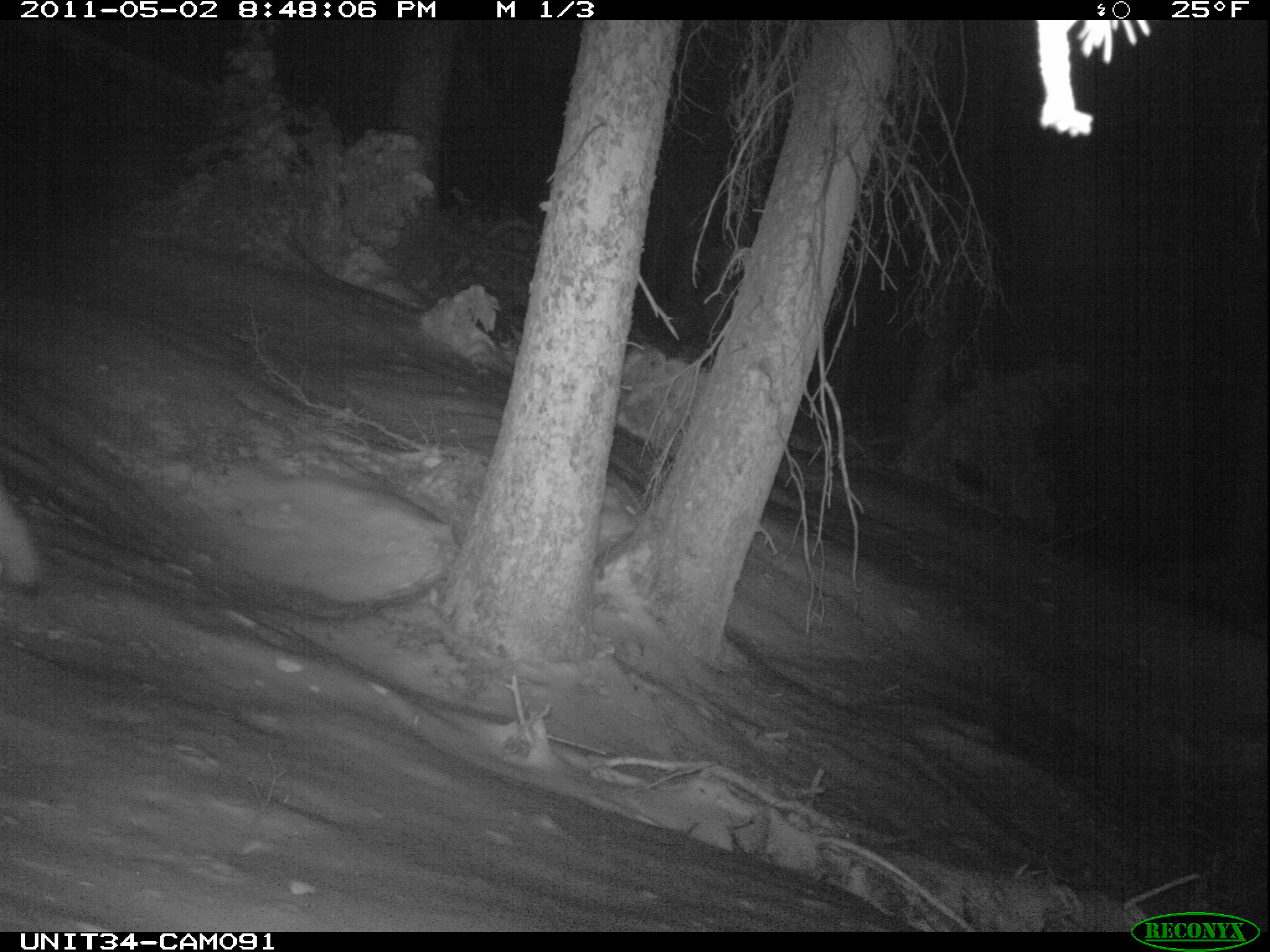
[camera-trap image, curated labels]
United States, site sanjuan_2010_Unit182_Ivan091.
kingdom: Animalia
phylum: Chordata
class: Mammalia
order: Carnivora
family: Canidae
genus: Canis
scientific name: Canis latrans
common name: coyote